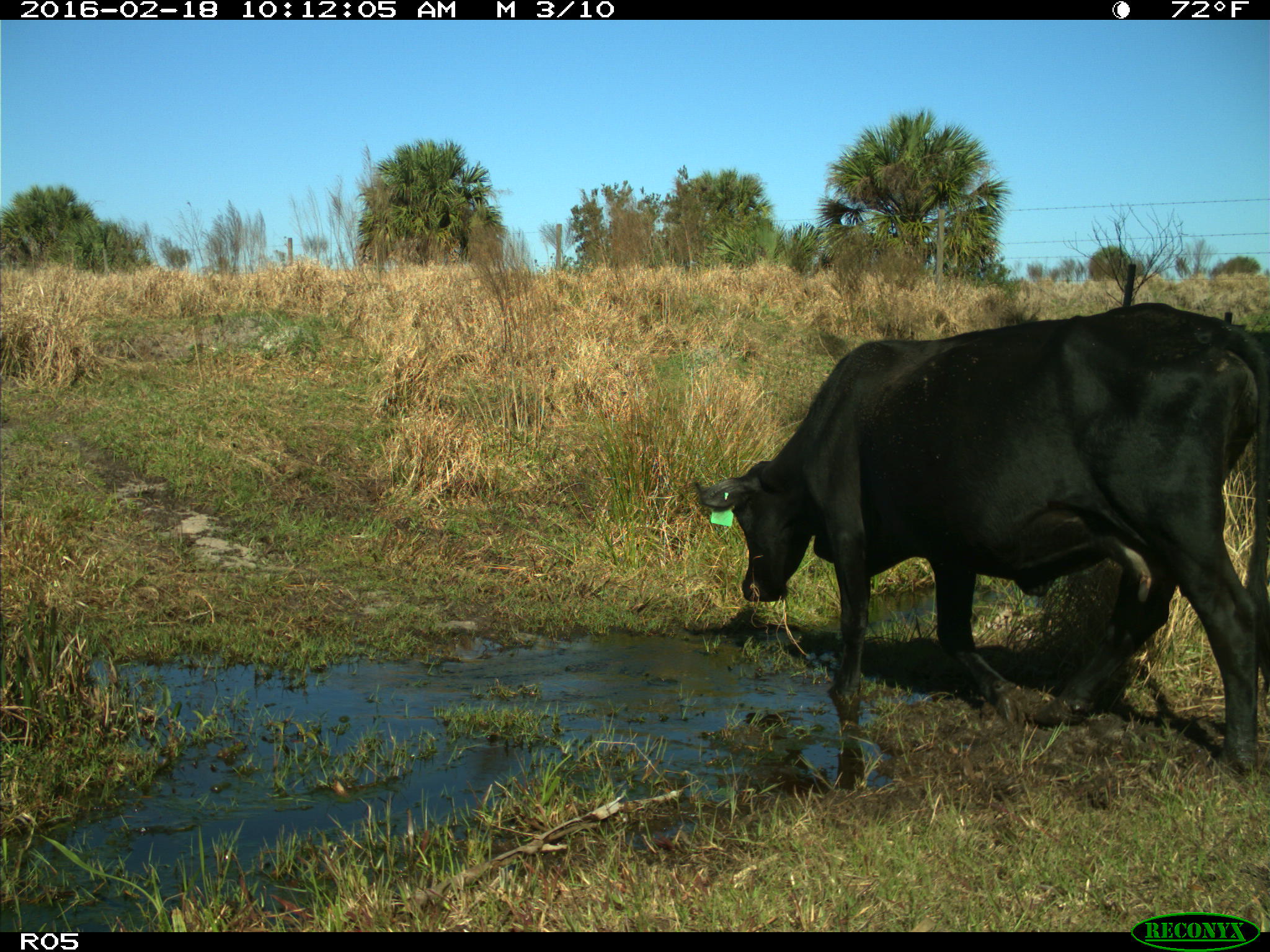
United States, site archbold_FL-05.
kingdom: Animalia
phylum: Chordata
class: Mammalia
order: Artiodactyla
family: Bovidae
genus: Bos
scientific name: Bos taurus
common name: domestic cow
Bos taurus (domestic cow).